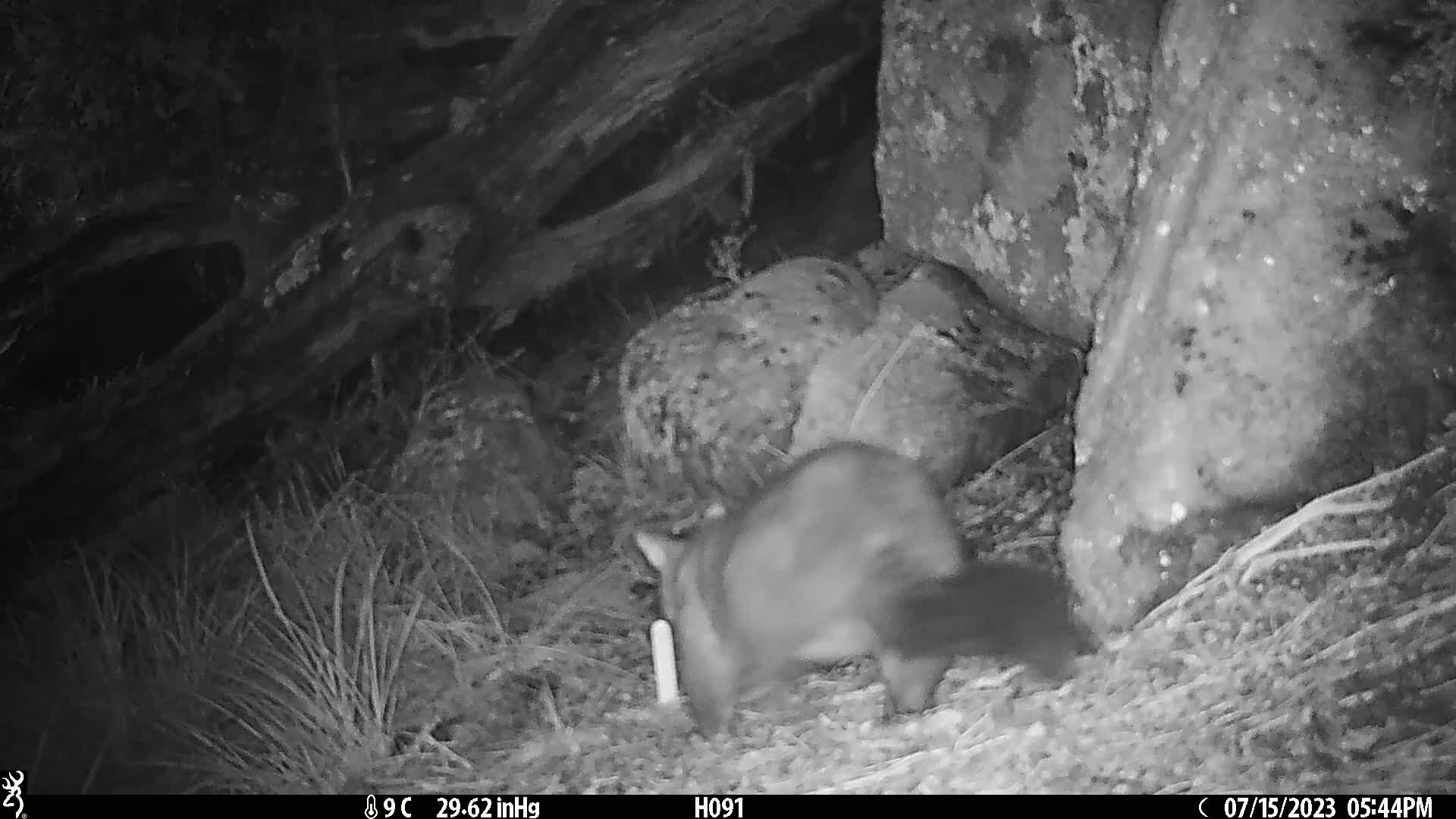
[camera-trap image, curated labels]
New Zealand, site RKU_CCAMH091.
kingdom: Animalia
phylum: Chordata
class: Mammalia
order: Diprotodontia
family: Phalangeridae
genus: Trichosurus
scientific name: Trichosurus vulpecula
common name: common brushtail possum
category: possum